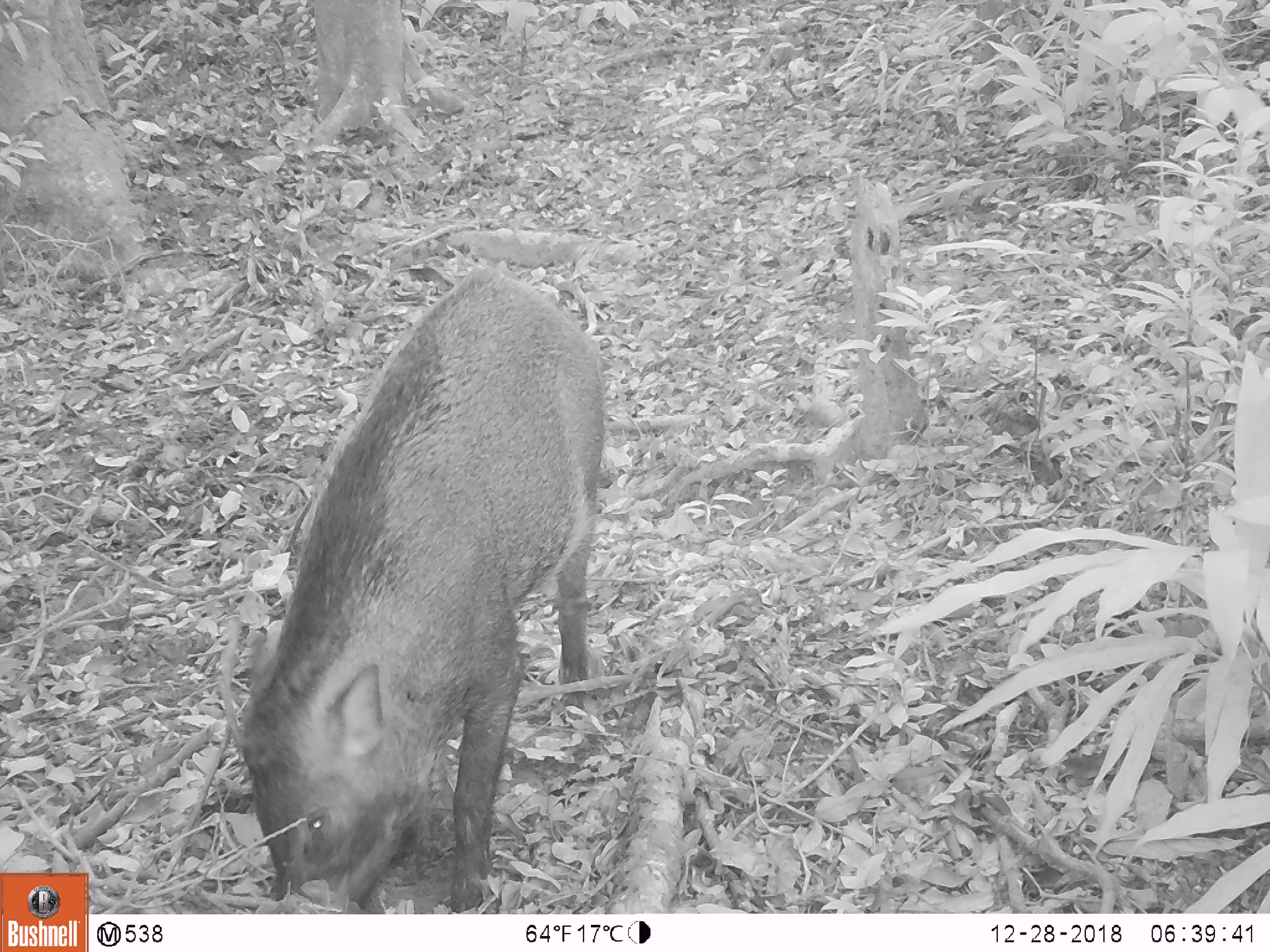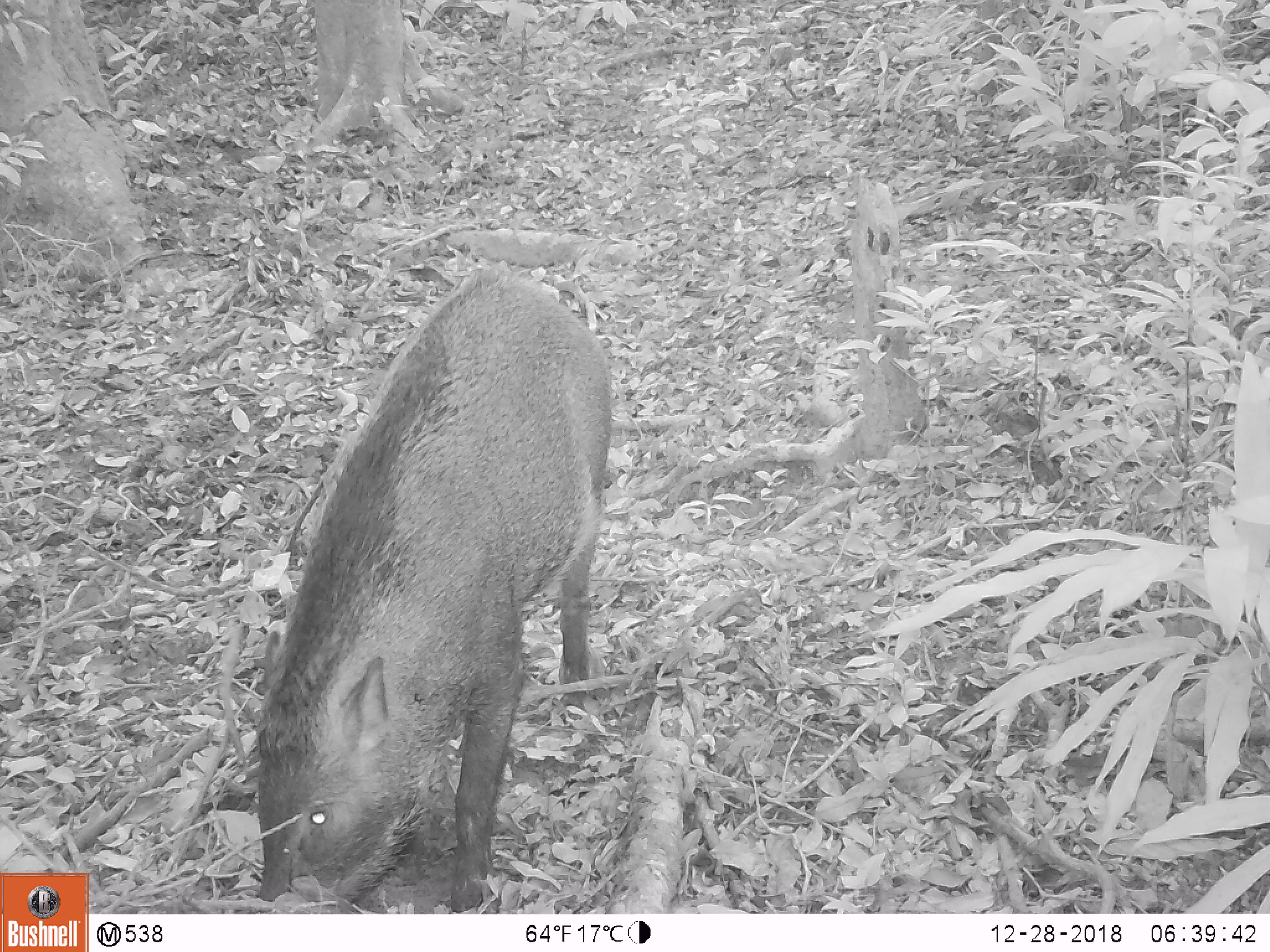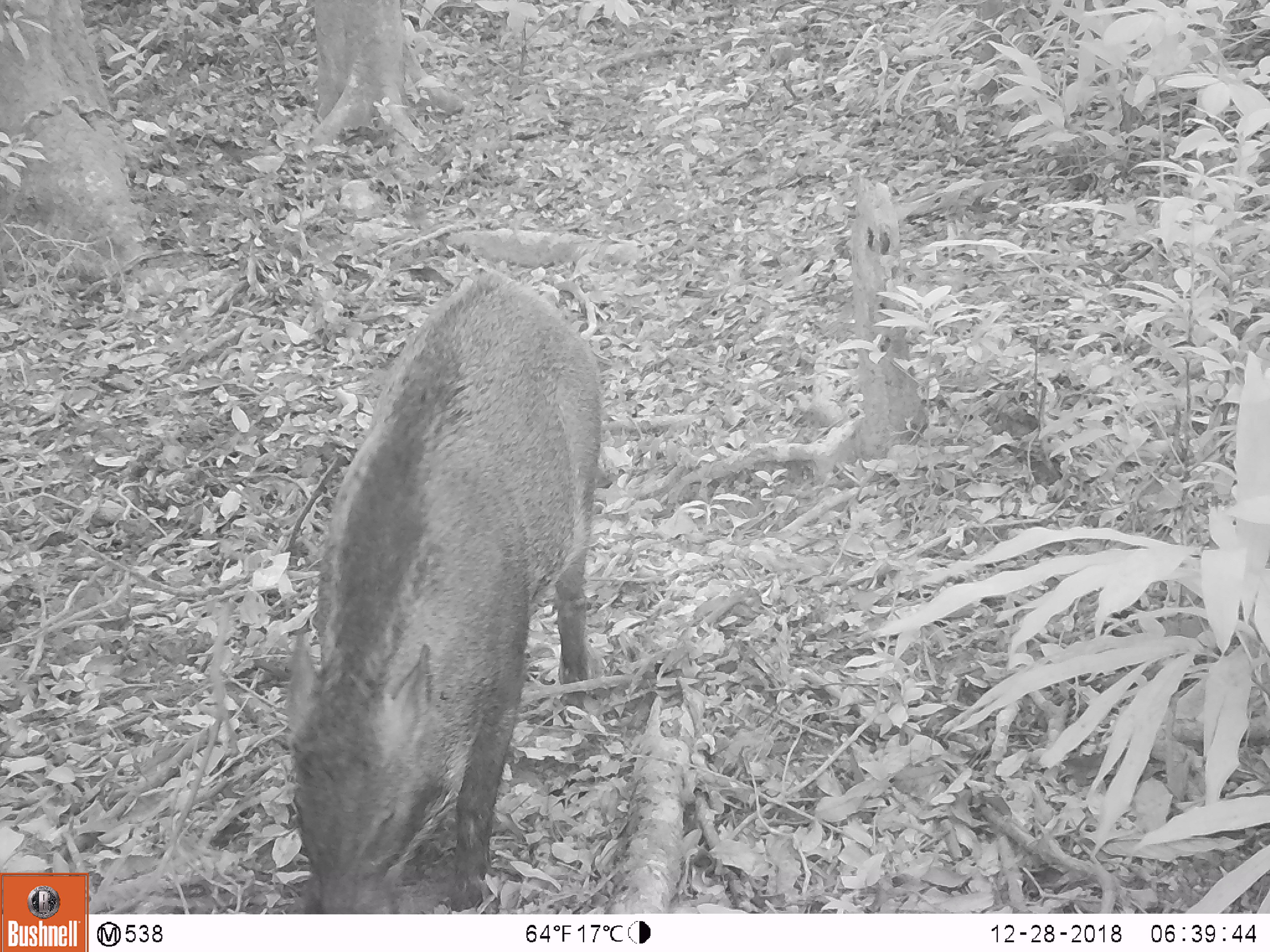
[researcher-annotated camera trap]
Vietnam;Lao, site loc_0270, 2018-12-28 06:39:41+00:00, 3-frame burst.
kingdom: Animalia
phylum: Chordata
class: Mammalia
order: Artiodactyla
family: Suidae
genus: Sus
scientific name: Sus scrofa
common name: eurasian wild pig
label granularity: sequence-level